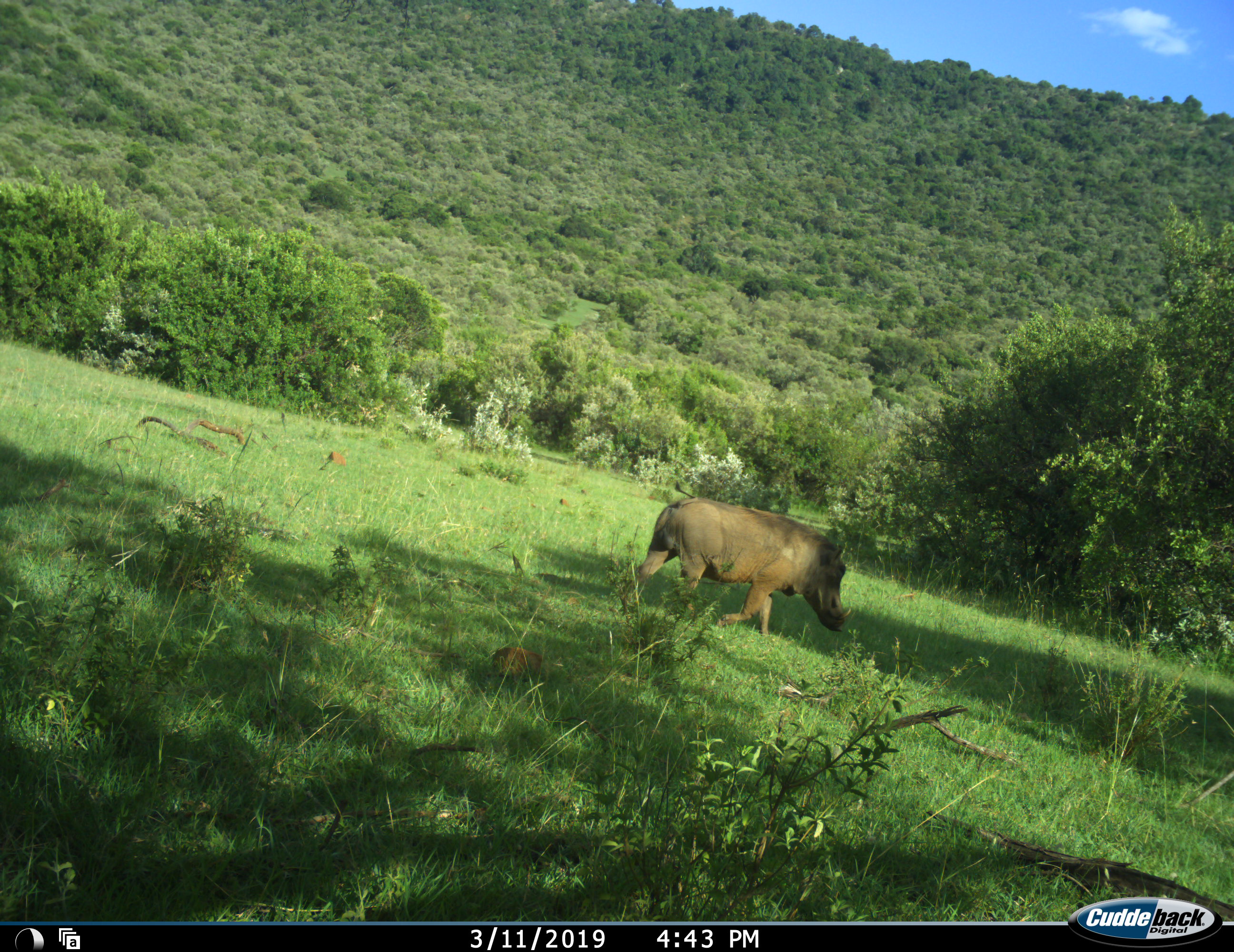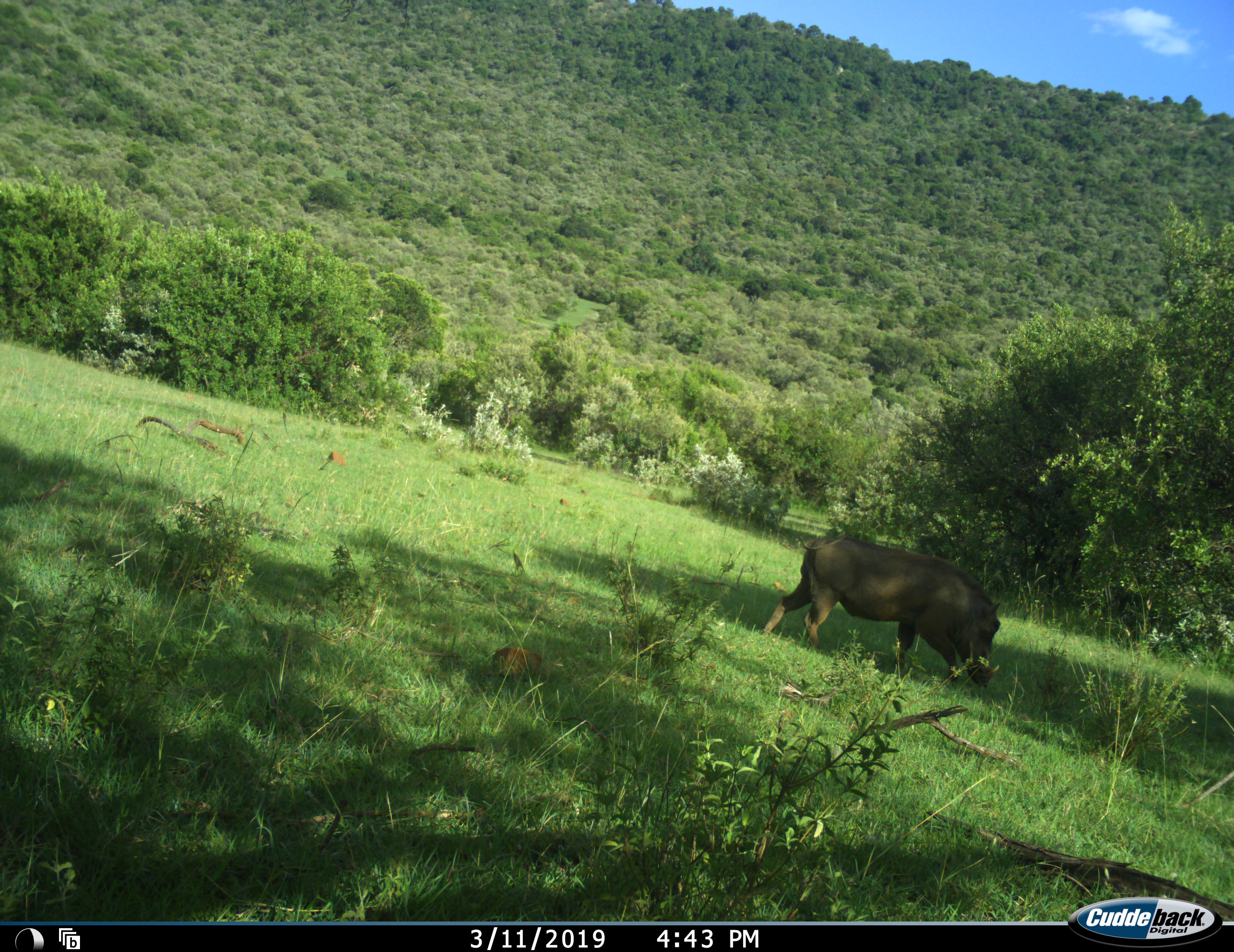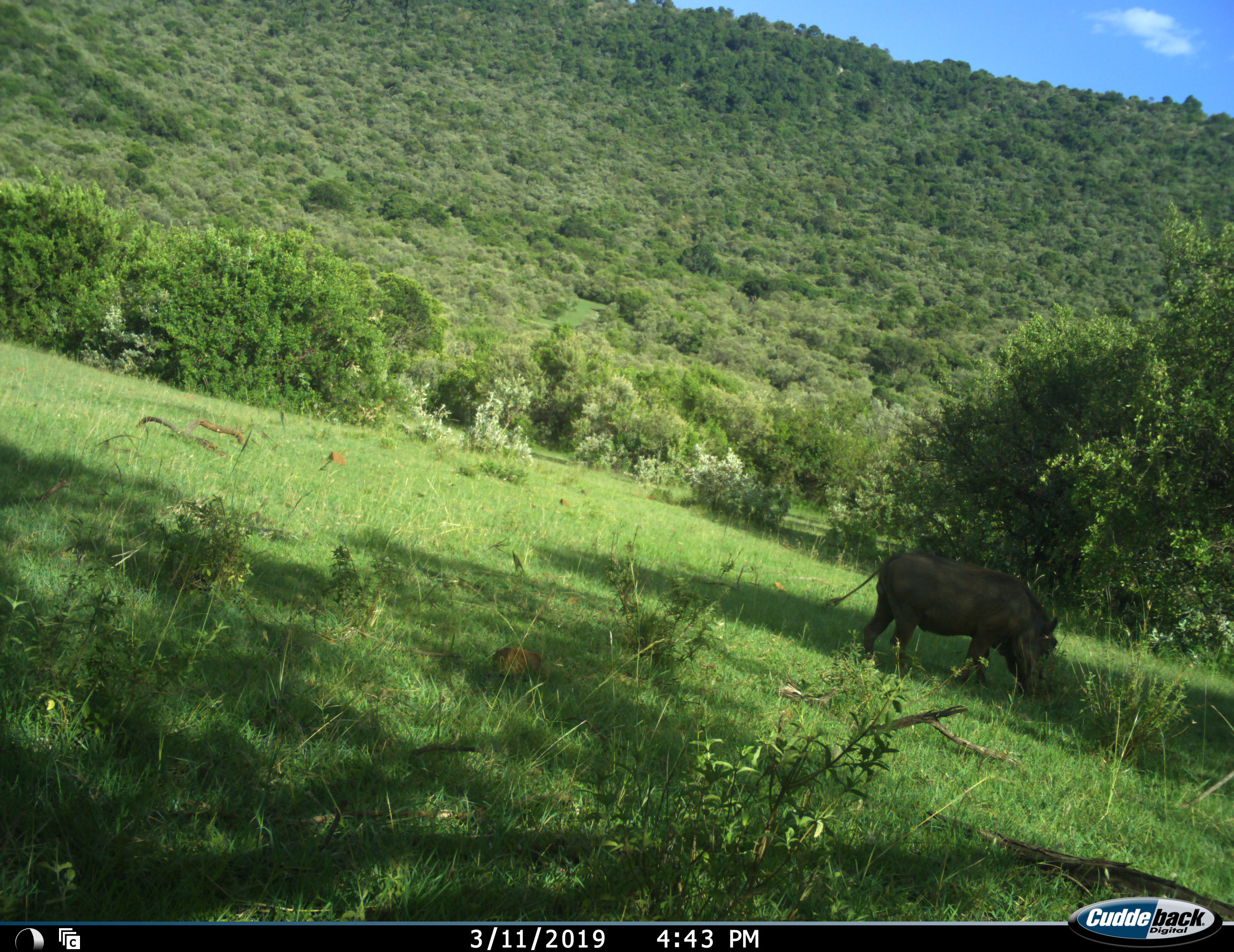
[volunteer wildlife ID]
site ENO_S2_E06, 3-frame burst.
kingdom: Animalia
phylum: Chordata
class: Mammalia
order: Artiodactyla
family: Suidae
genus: Phacochoerus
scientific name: Phacochoerus africanus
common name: warthog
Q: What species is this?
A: Warthog (Phacochoerus africanus).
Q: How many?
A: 1.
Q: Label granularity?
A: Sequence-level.